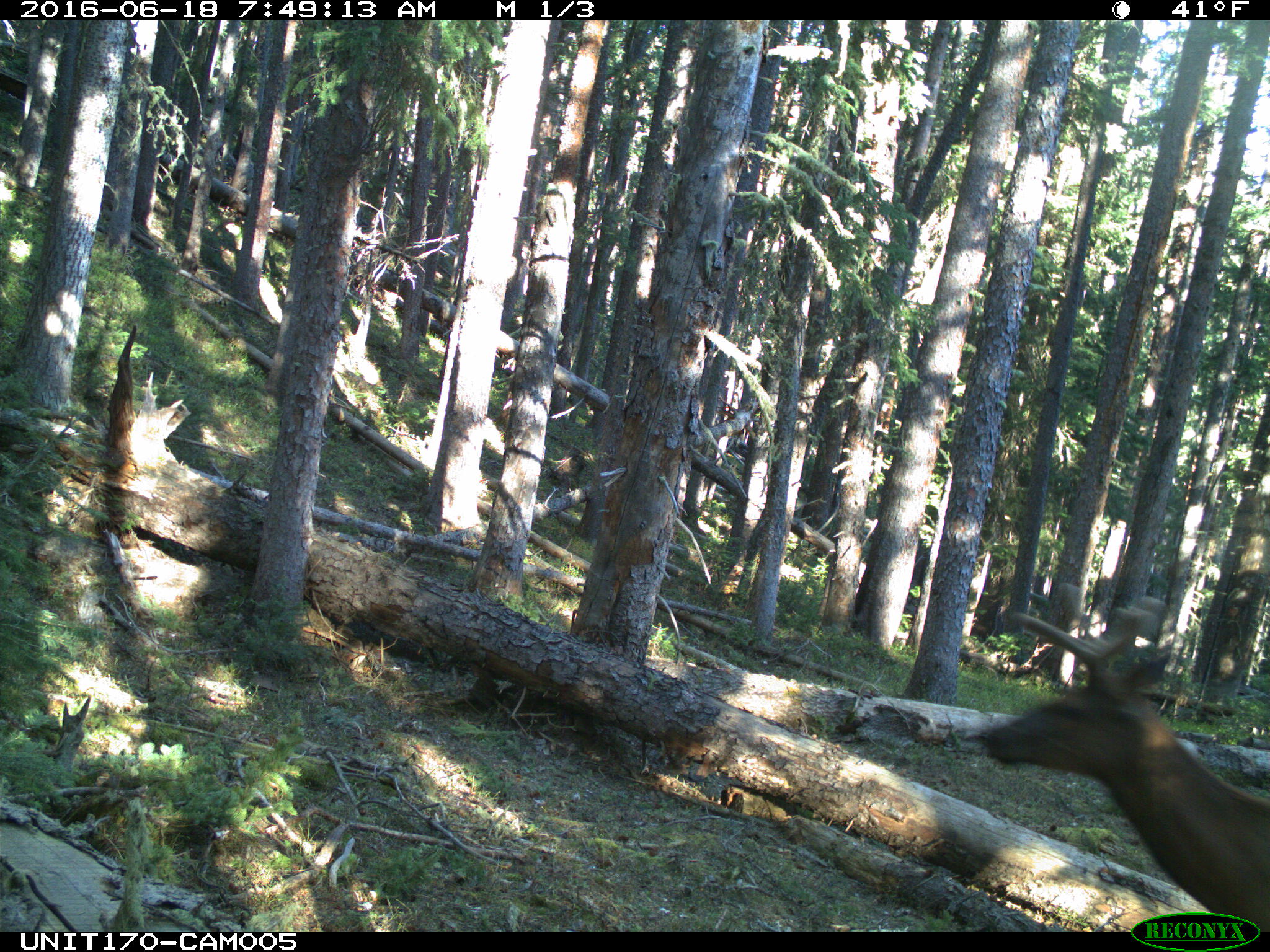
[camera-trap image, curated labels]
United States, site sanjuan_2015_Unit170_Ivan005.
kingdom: Animalia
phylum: Chordata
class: Mammalia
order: Artiodactyla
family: Cervidae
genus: Cervus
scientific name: Cervus elaphus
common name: red deer